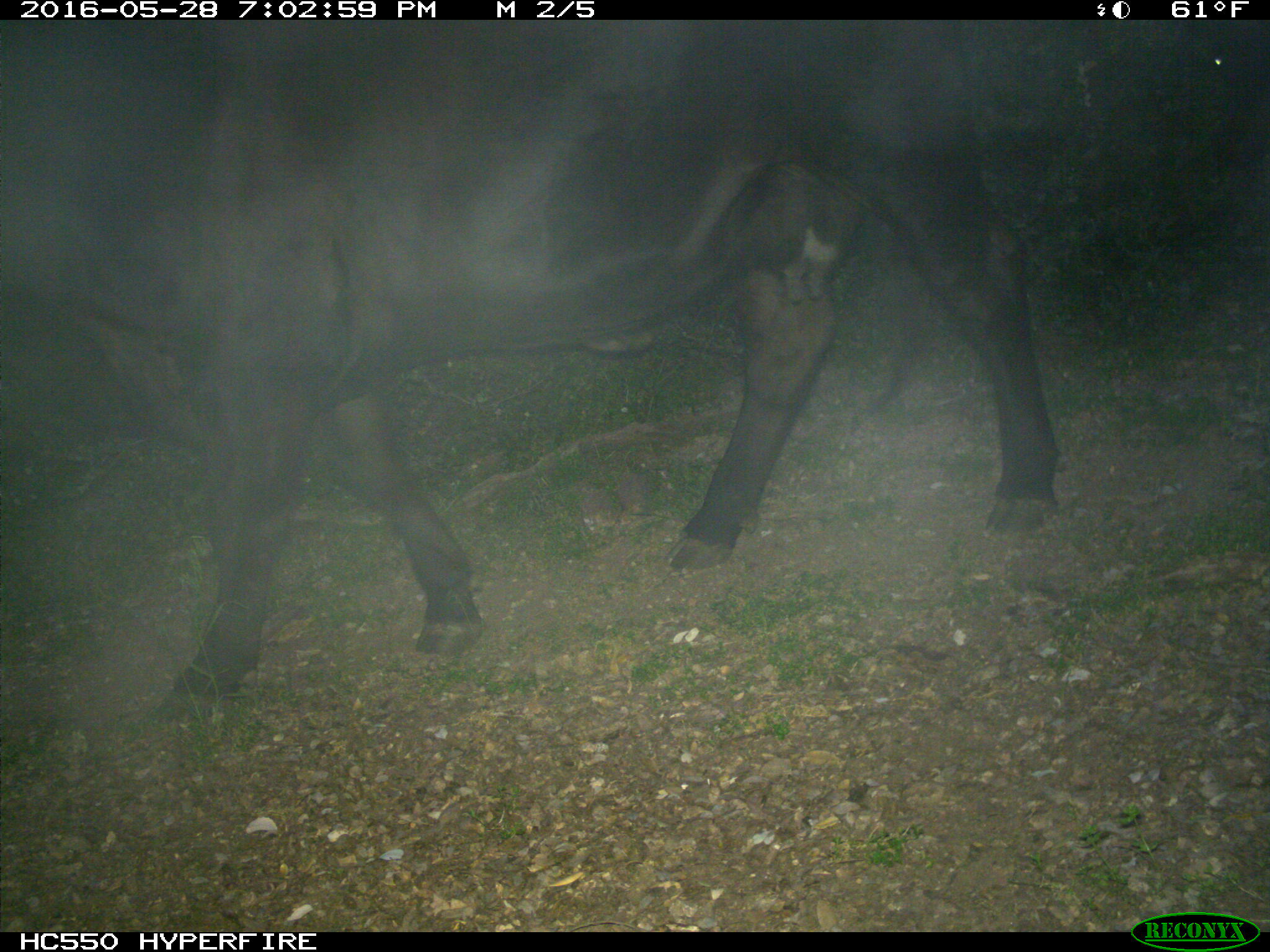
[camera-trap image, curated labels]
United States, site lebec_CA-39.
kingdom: Animalia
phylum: Chordata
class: Mammalia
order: Artiodactyla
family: Bovidae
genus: Bos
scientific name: Bos taurus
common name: domestic cow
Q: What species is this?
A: Bos taurus (domestic cow).